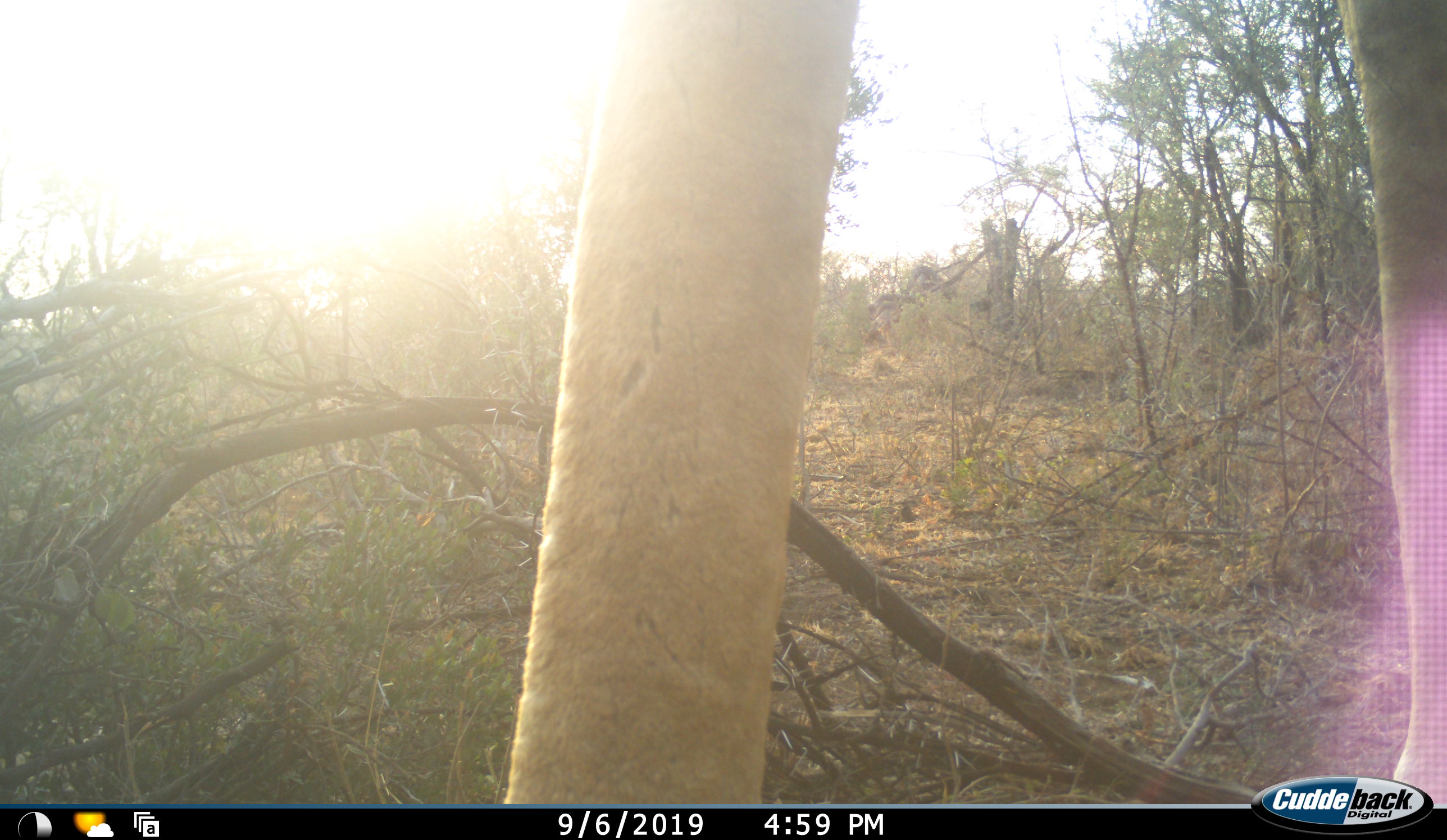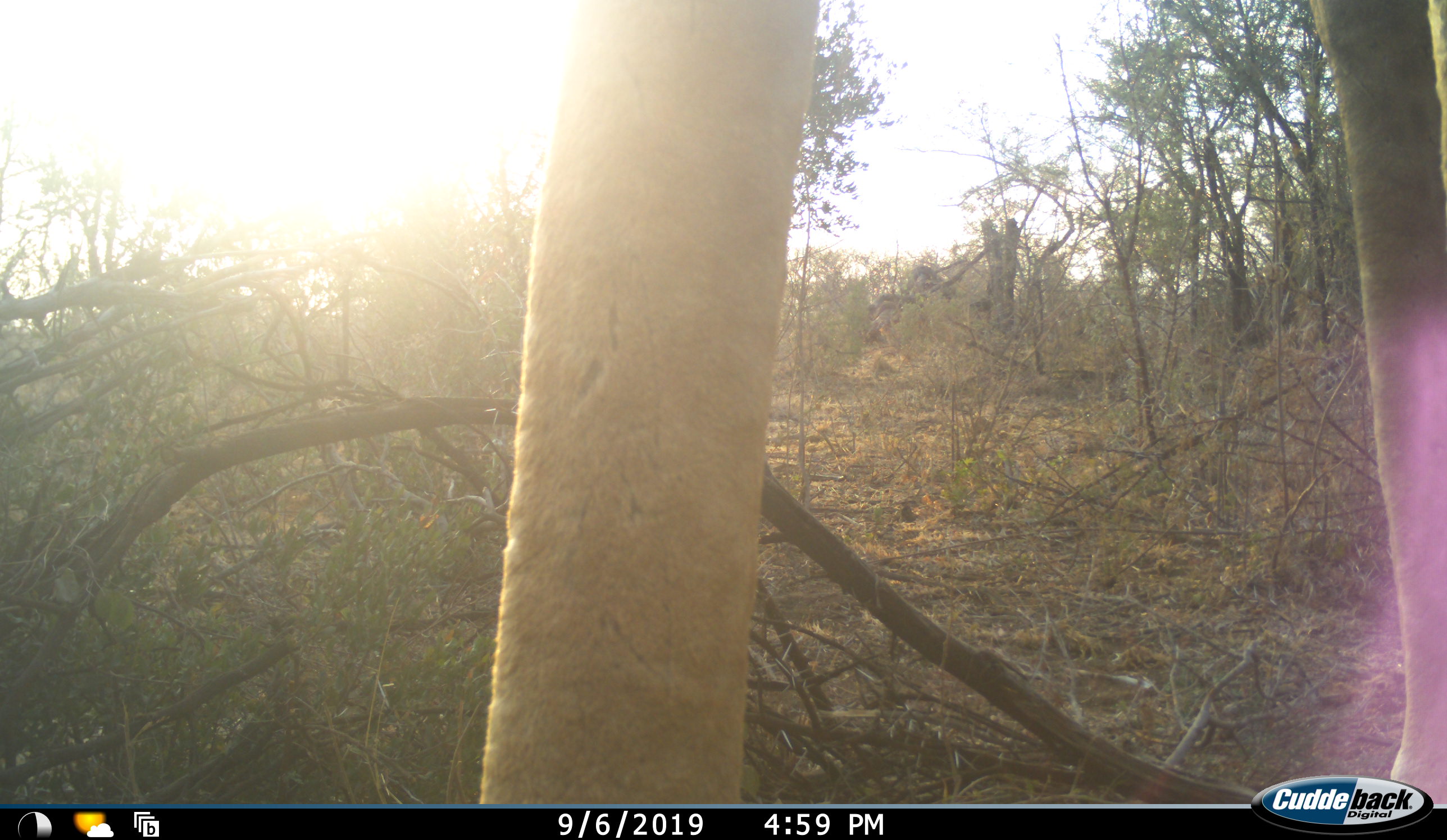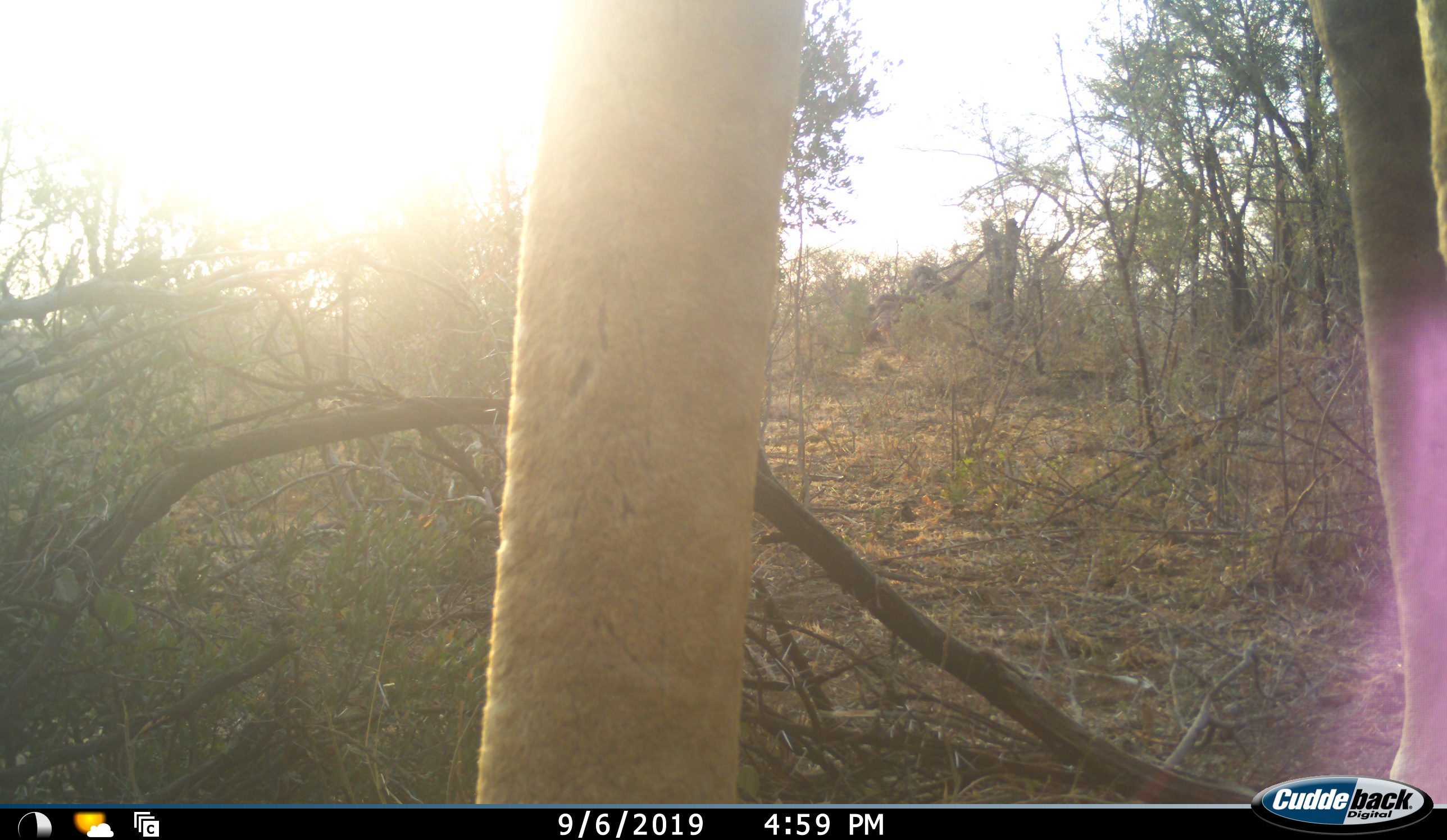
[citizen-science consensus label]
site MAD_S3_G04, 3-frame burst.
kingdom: Animalia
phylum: Chordata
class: Mammalia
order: Artiodactyla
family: Giraffidae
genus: Giraffa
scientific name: Giraffa camelopardalis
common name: giraffe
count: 1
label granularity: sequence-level